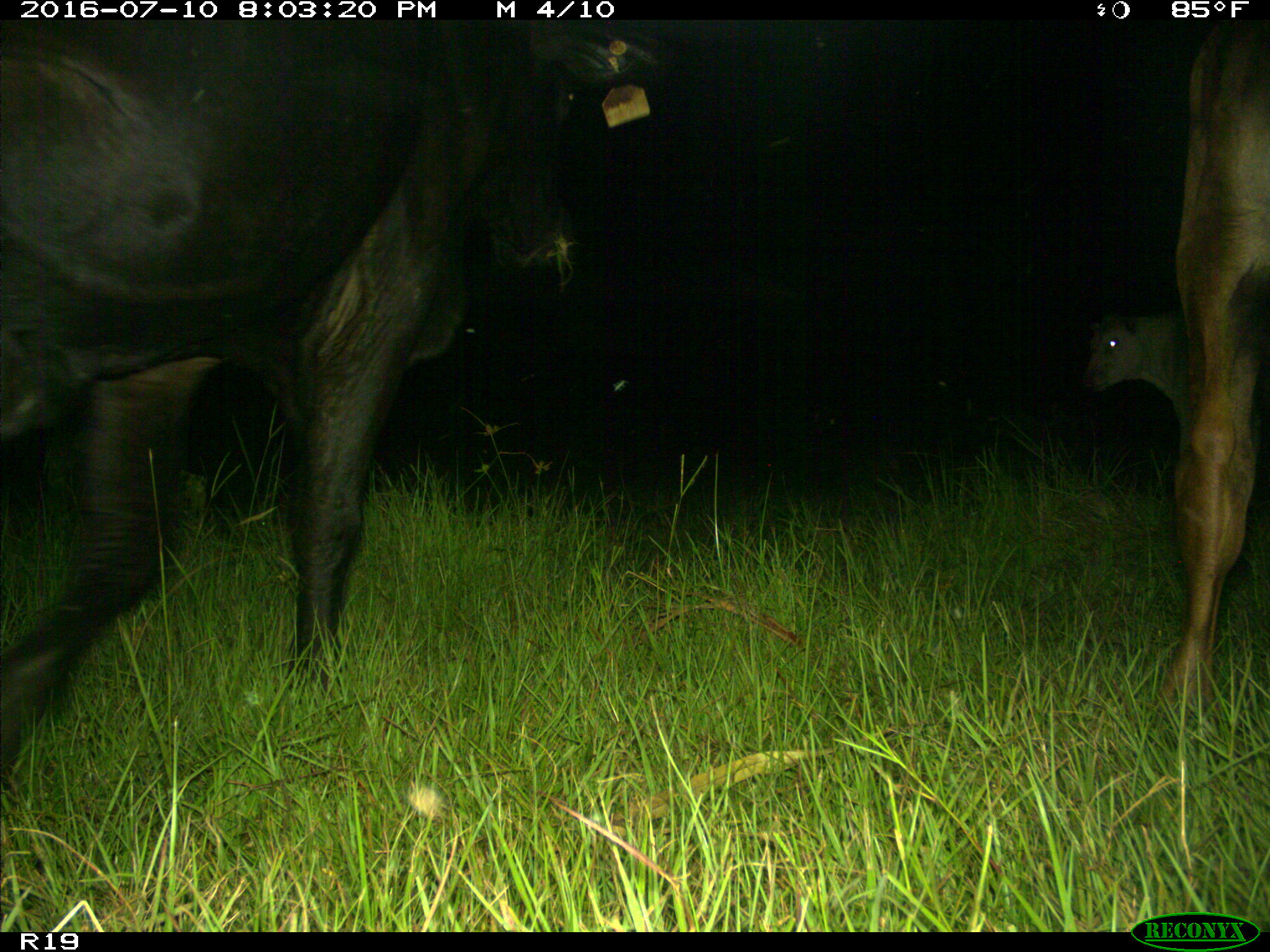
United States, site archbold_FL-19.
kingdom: Animalia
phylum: Chordata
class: Mammalia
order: Artiodactyla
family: Bovidae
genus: Bos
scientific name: Bos taurus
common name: domestic cow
Bos taurus (domestic cow).